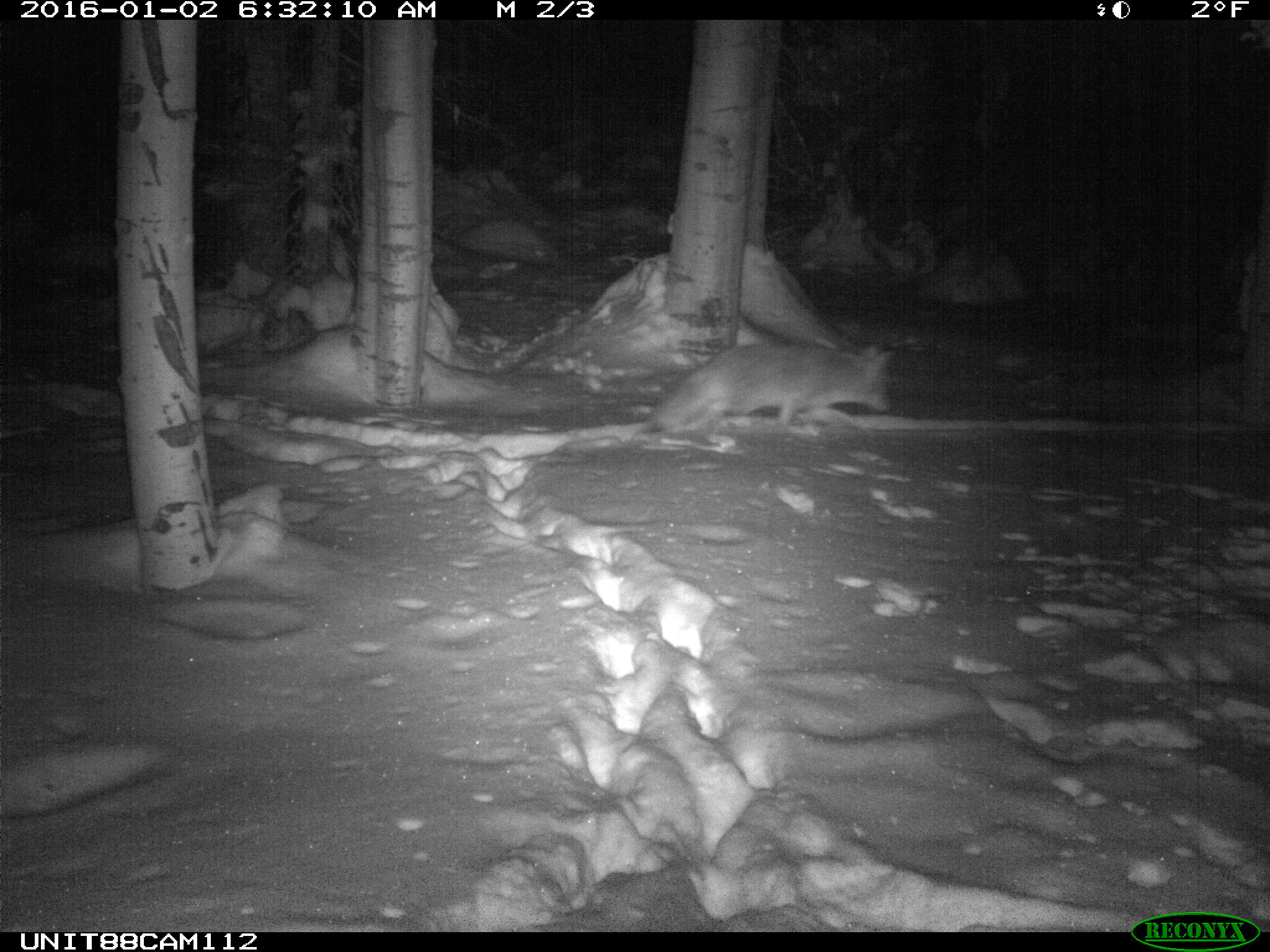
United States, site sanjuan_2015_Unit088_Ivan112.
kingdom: Animalia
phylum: Chordata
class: Mammalia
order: Carnivora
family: Canidae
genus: Canis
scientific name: Canis latrans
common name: coyote